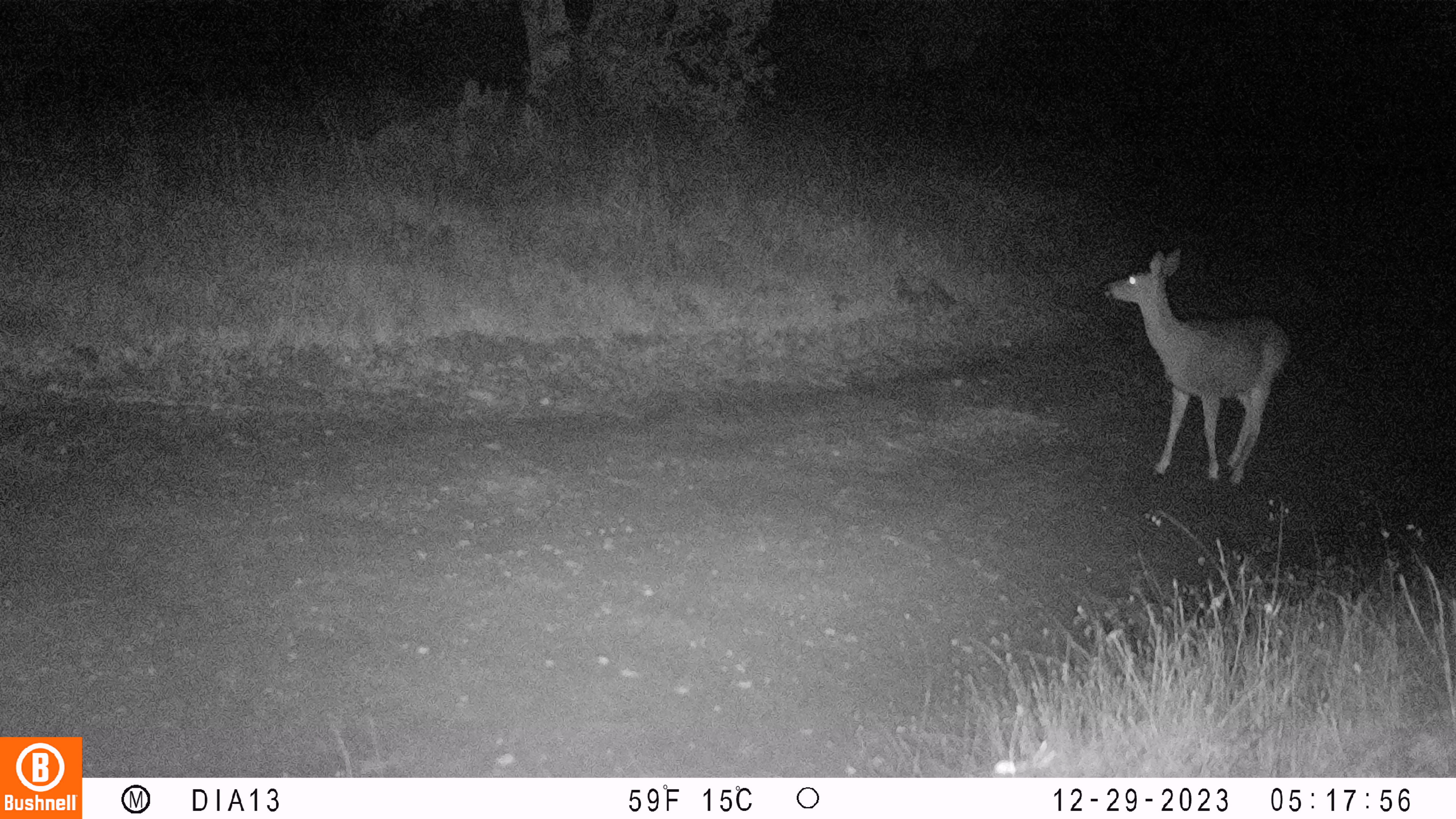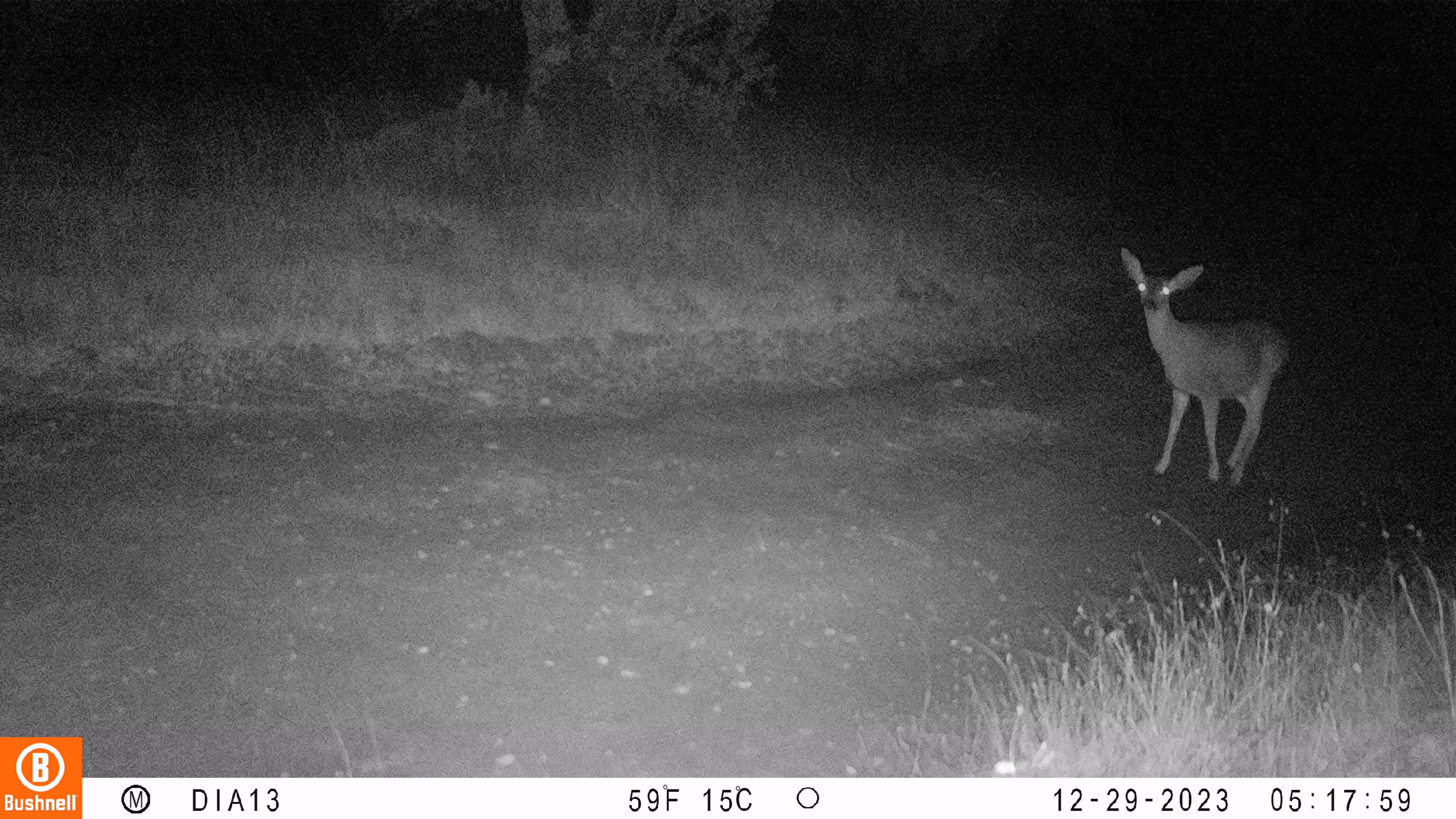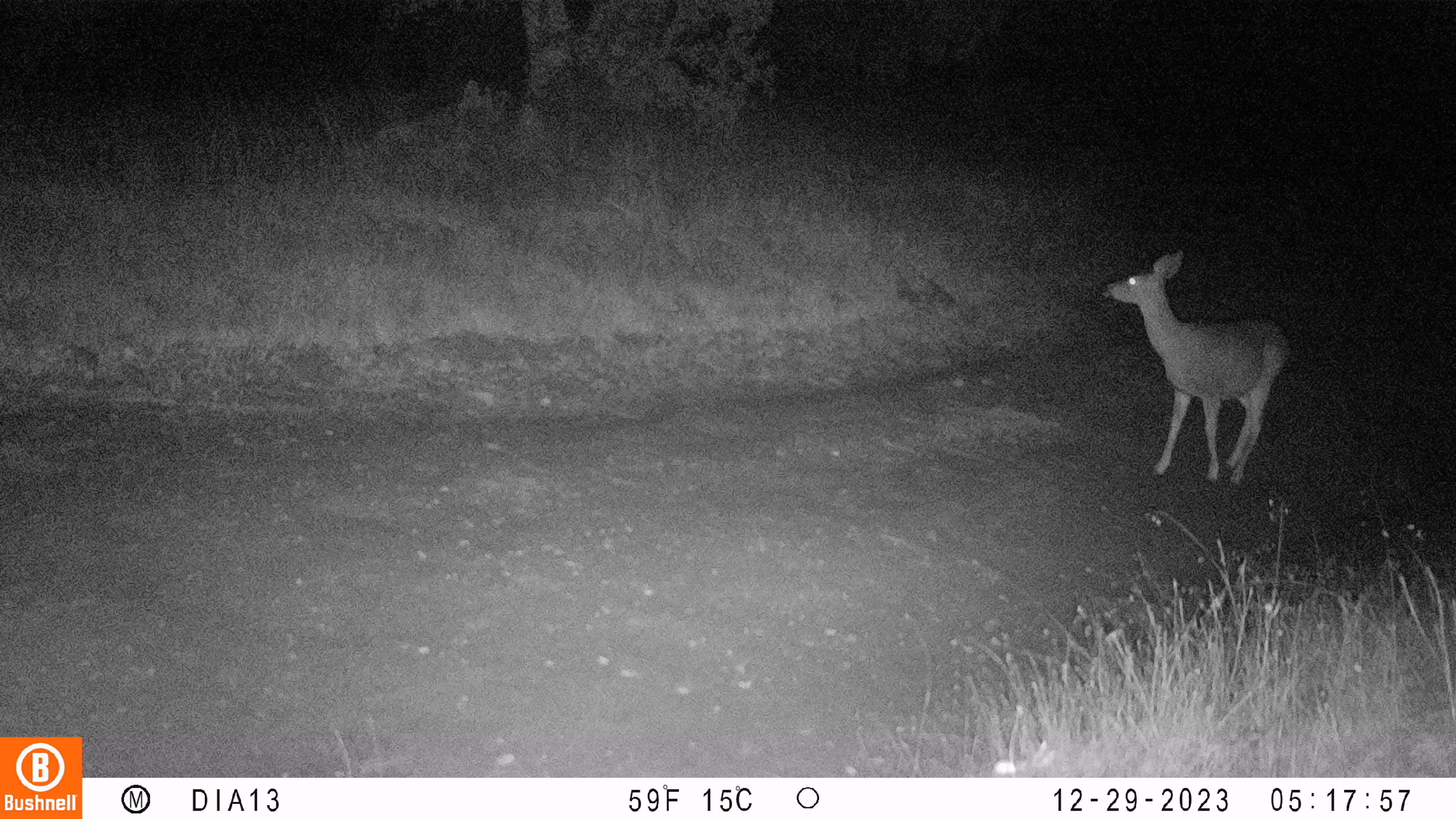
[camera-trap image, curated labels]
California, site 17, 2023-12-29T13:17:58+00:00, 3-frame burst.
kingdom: Animalia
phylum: Chordata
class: Mammalia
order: Artiodactyla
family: Cervidae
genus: Odocoileus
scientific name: Odocoileus hemionus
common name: mule deer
Mule deer (Odocoileus hemionus).